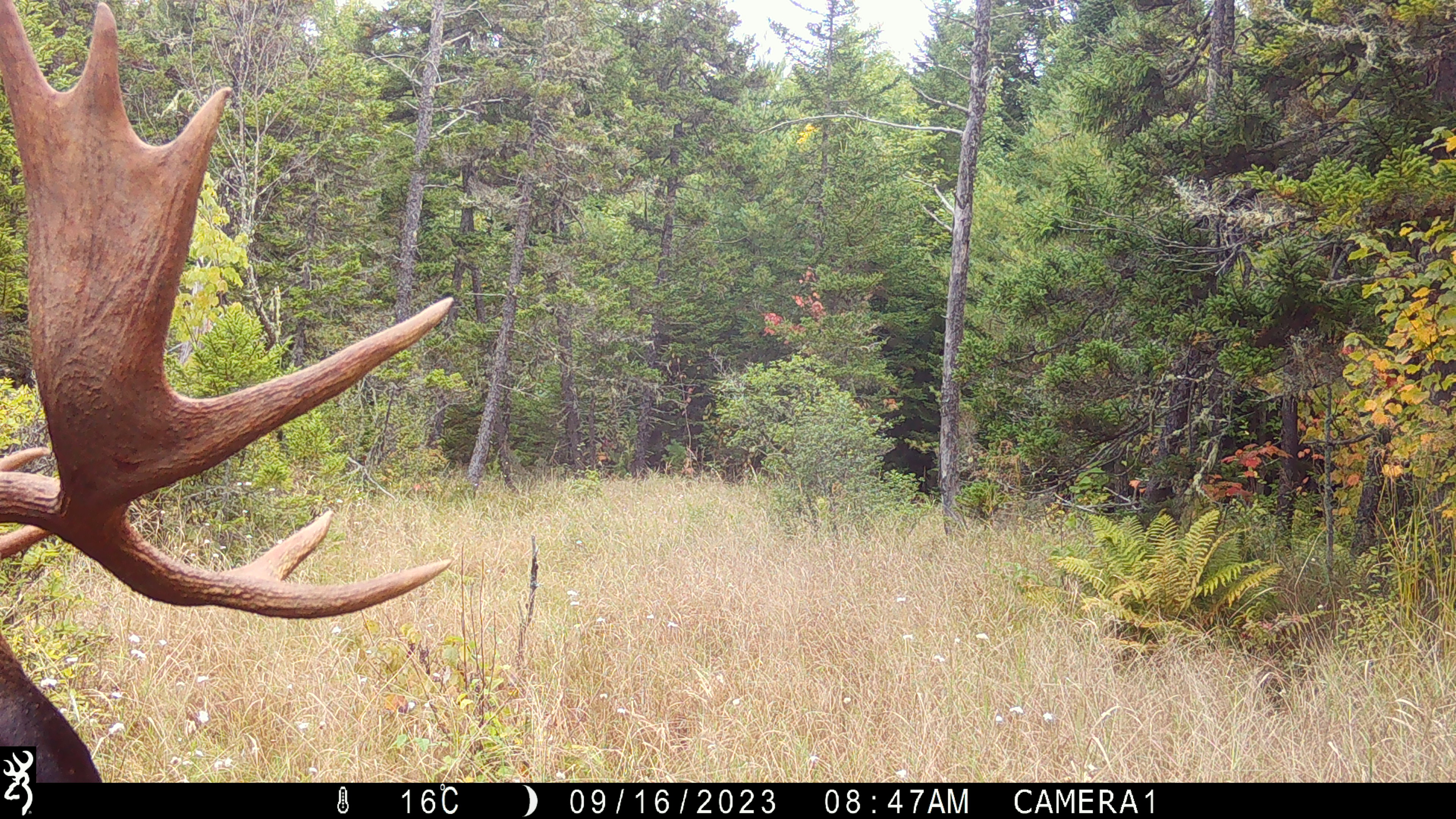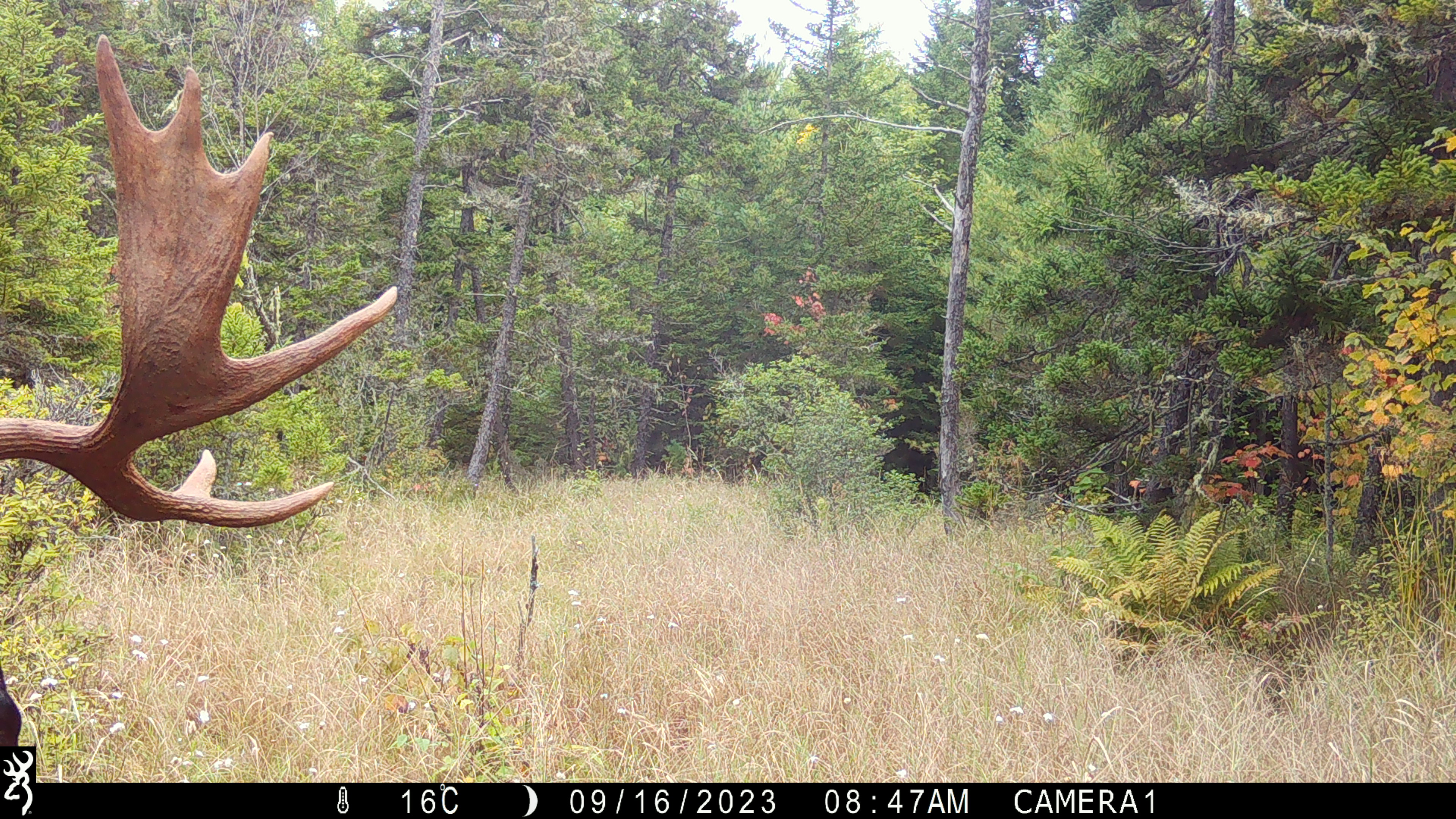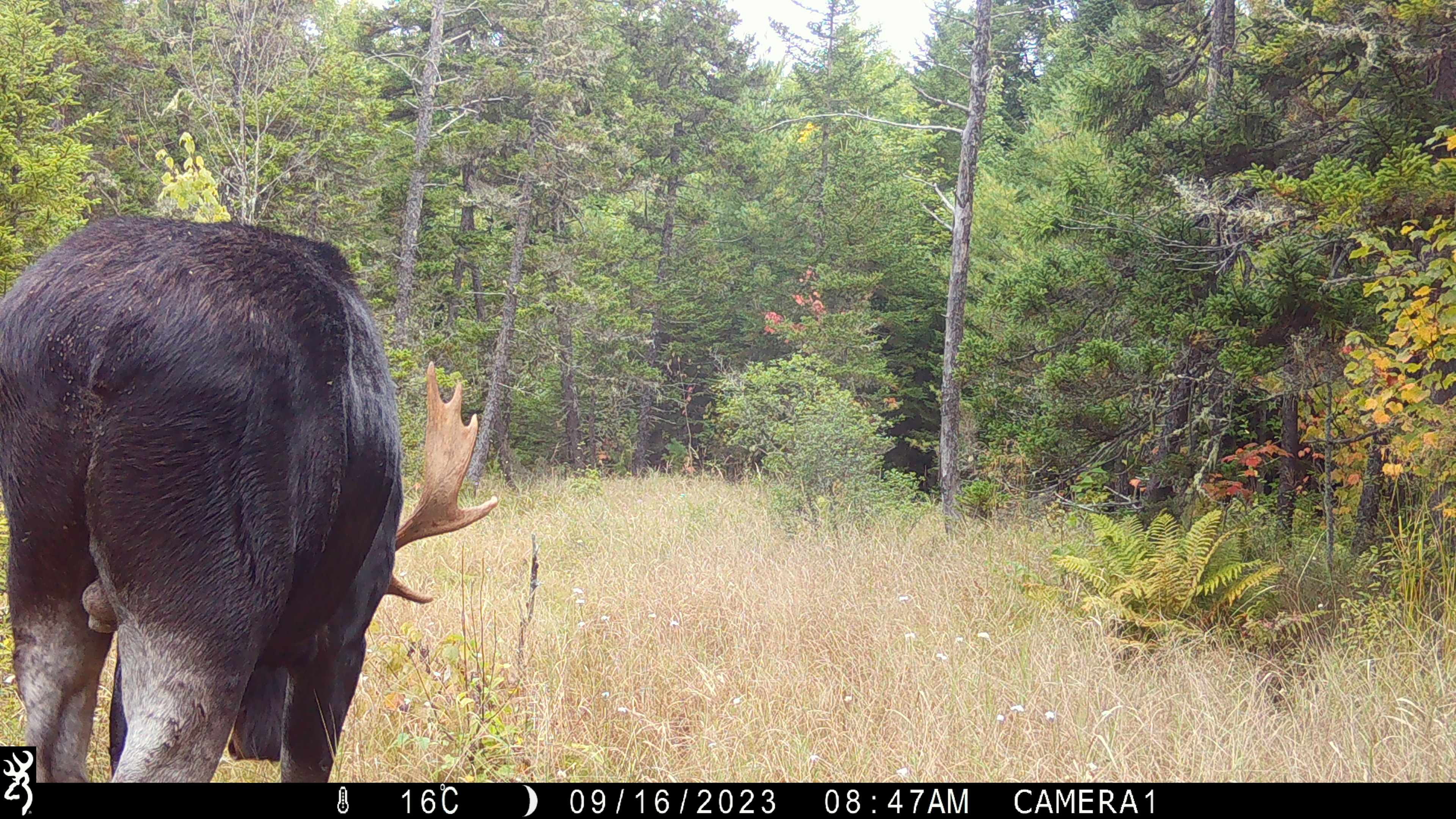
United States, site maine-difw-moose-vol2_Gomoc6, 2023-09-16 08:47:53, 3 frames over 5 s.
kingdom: Animalia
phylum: Chordata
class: Mammalia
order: Artiodactyla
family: Cervidae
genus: Alces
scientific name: Alces alces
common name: moose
Moose (Alces alces).